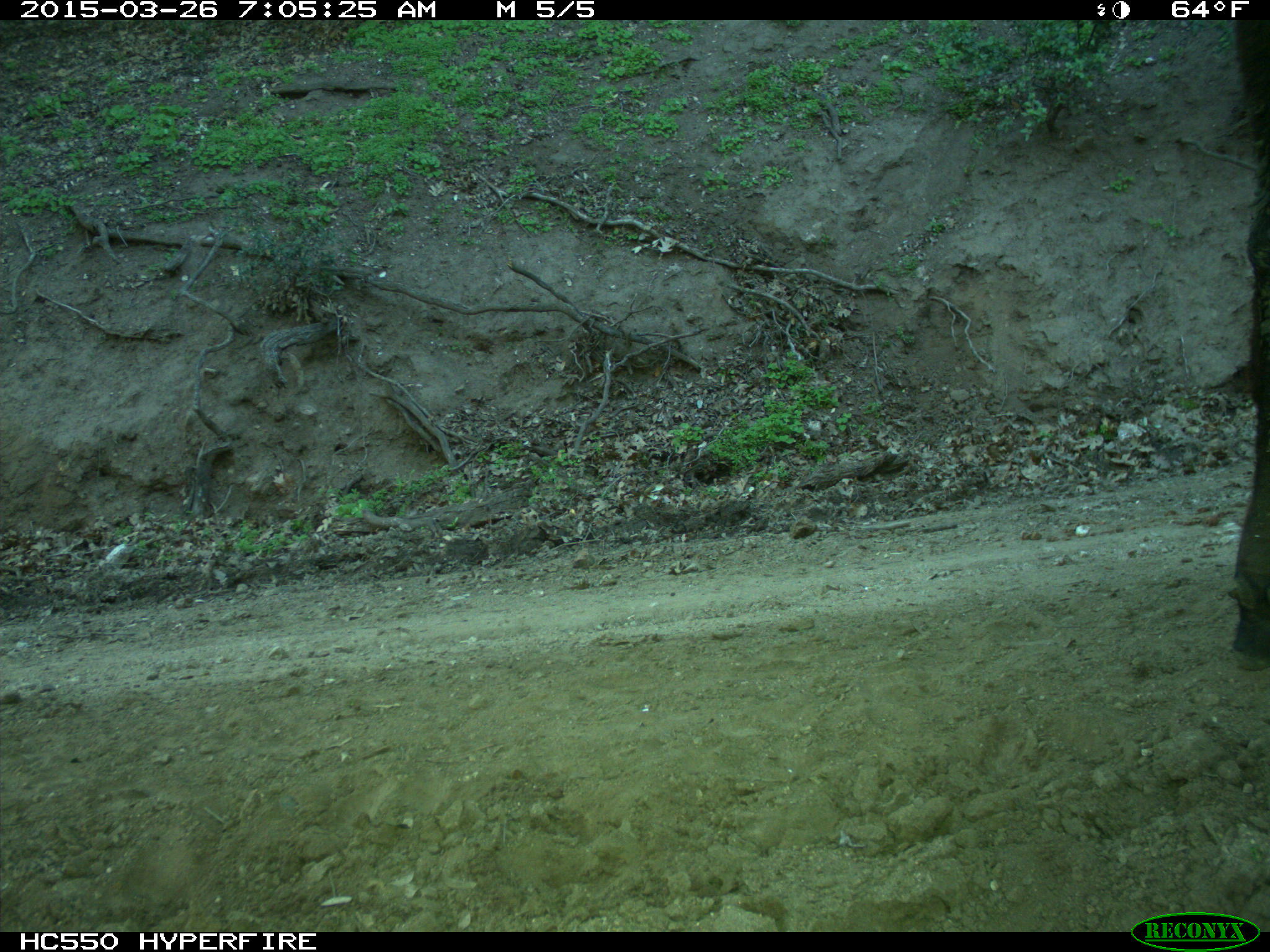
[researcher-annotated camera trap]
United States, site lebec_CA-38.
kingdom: Animalia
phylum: Chordata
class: Mammalia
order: Artiodactyla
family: Bovidae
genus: Bos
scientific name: Bos taurus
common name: domestic cow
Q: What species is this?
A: Bos taurus (domestic cow).